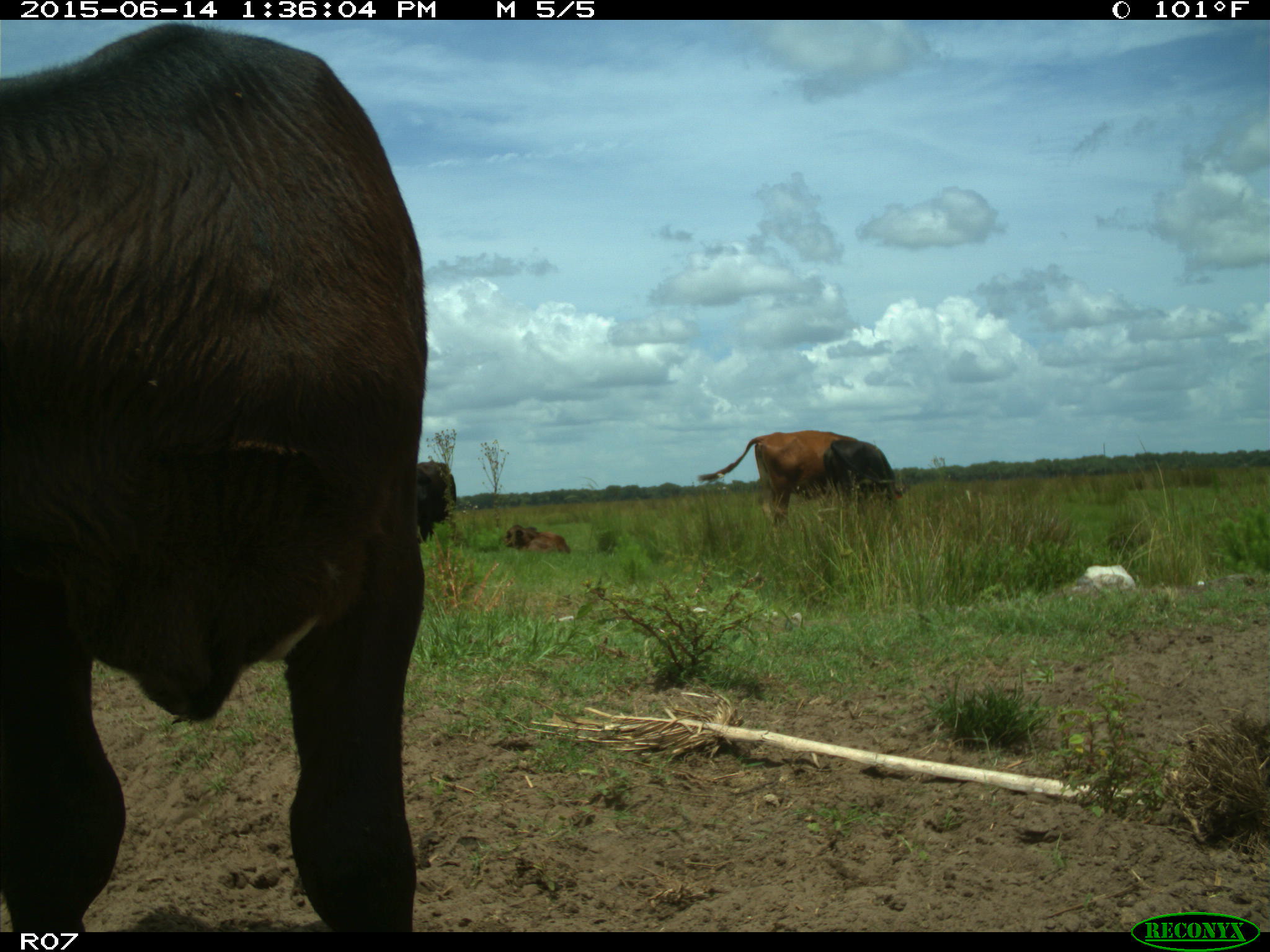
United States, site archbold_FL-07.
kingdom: Animalia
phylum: Chordata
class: Mammalia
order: Artiodactyla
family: Bovidae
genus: Bos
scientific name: Bos taurus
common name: domestic cow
Bos taurus (domestic cow).